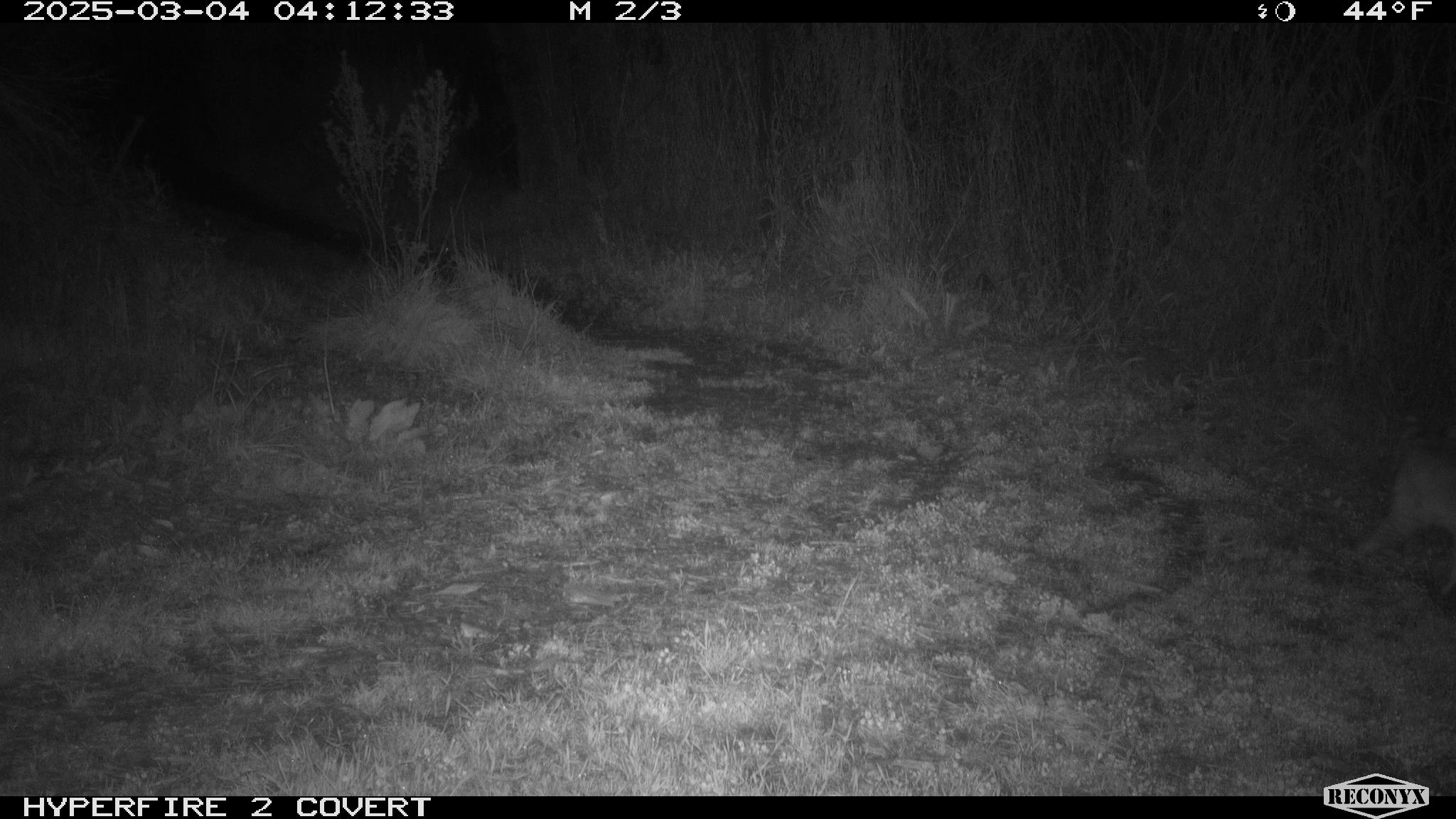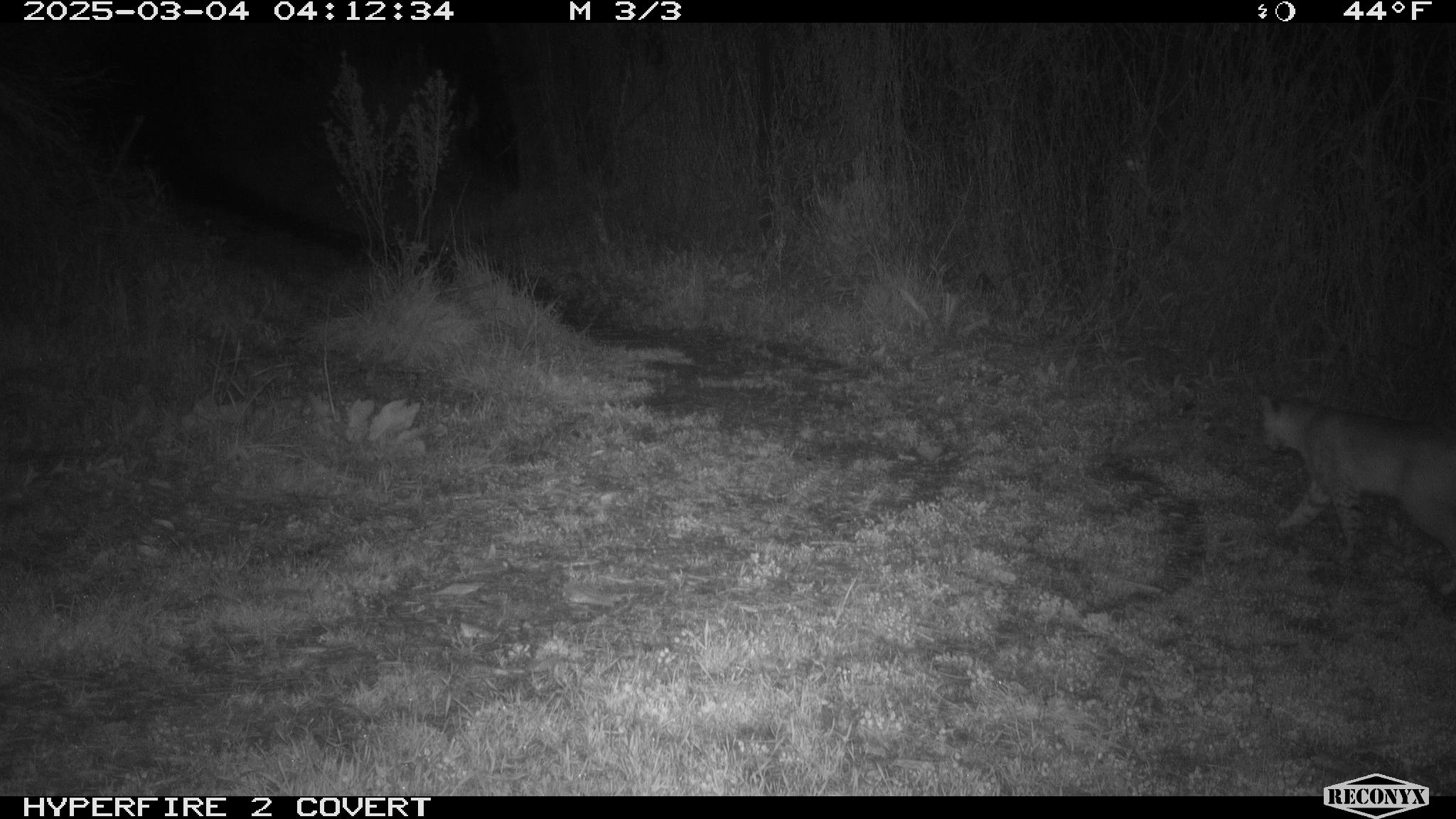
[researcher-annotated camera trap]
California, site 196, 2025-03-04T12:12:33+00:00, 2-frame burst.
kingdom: Animalia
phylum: Chordata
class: Mammalia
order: Carnivora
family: Felidae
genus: Lynx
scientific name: Lynx rufus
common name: bobcat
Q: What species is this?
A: Bobcat (Lynx rufus).